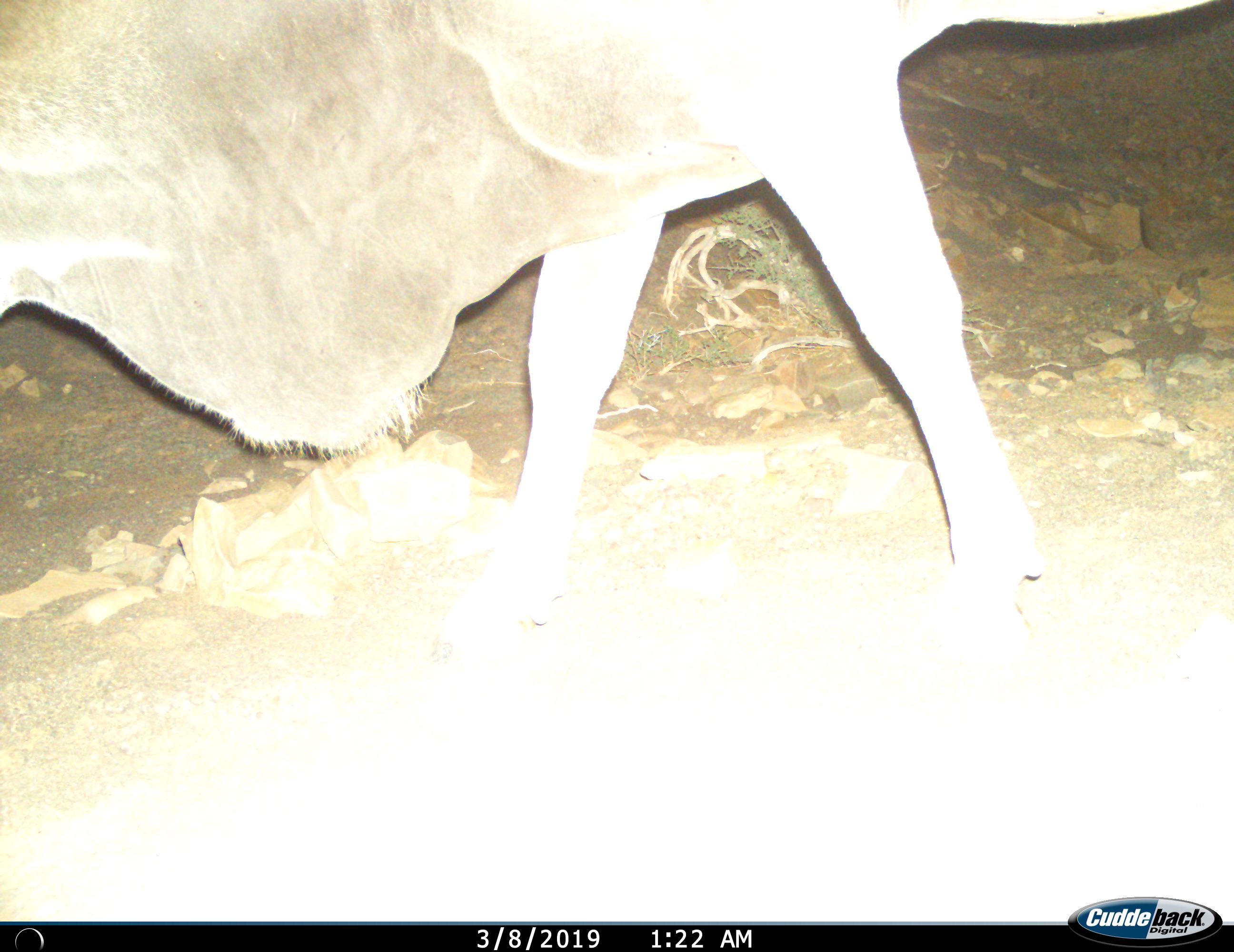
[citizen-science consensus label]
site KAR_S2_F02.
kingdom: Animalia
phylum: Chordata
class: Mammalia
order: Artiodactyla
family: Bovidae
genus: Tragelaphus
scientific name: Tragelaphus oryx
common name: eland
Eland (Tragelaphus oryx), count 1. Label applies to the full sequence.